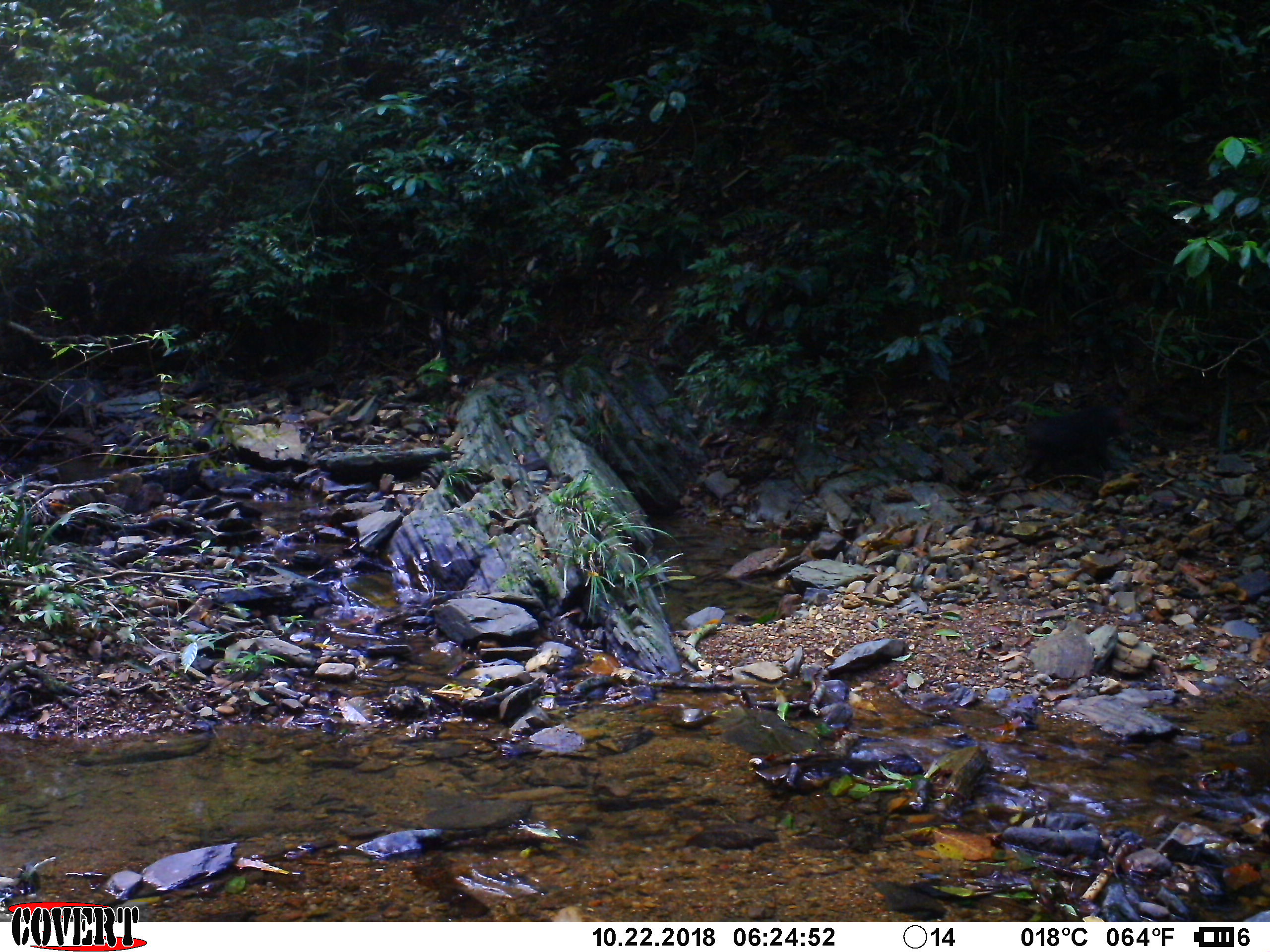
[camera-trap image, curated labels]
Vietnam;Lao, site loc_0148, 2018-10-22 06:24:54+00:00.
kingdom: Animalia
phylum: Chordata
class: Mammalia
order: Primates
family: Cercopithecidae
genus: Macaca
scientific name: Macaca arctoides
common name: stump-tailed macaque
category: stump tailed macaque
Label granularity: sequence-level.